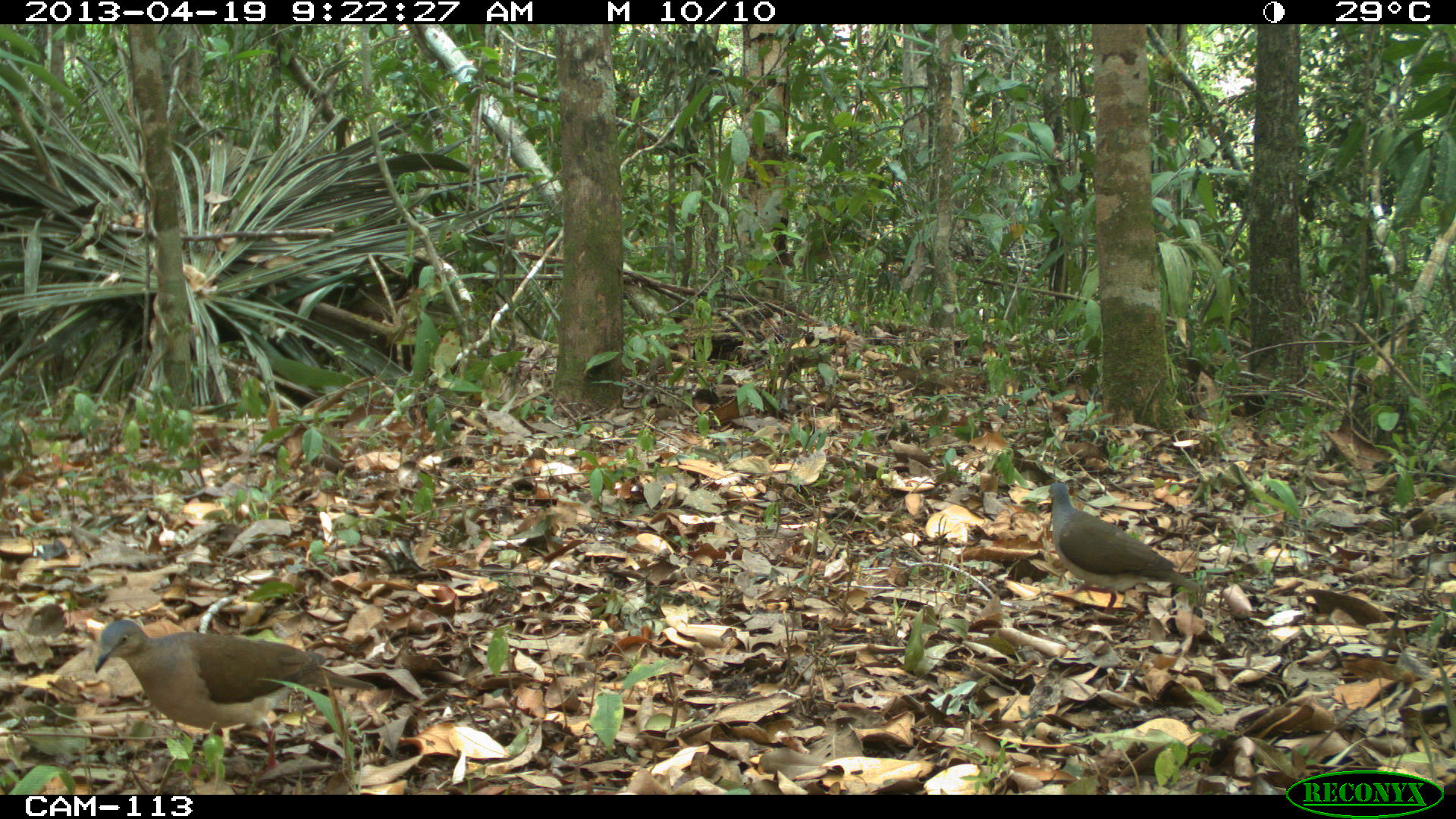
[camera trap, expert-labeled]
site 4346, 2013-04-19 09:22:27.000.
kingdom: Animalia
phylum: Chordata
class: Aves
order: Columbiformes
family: Columbidae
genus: Leptotila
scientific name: Leptotila plumbeiceps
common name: gray-headed dove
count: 2